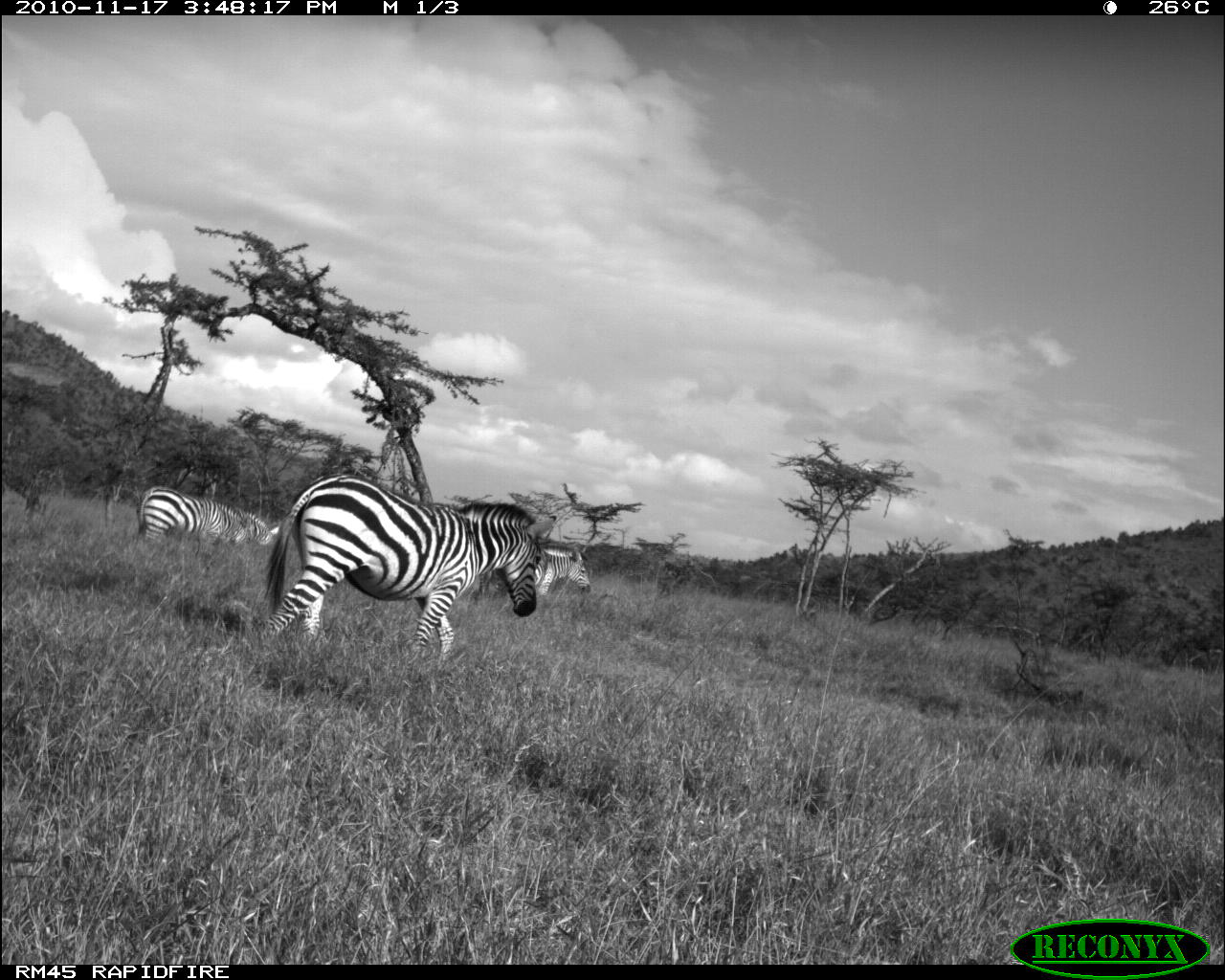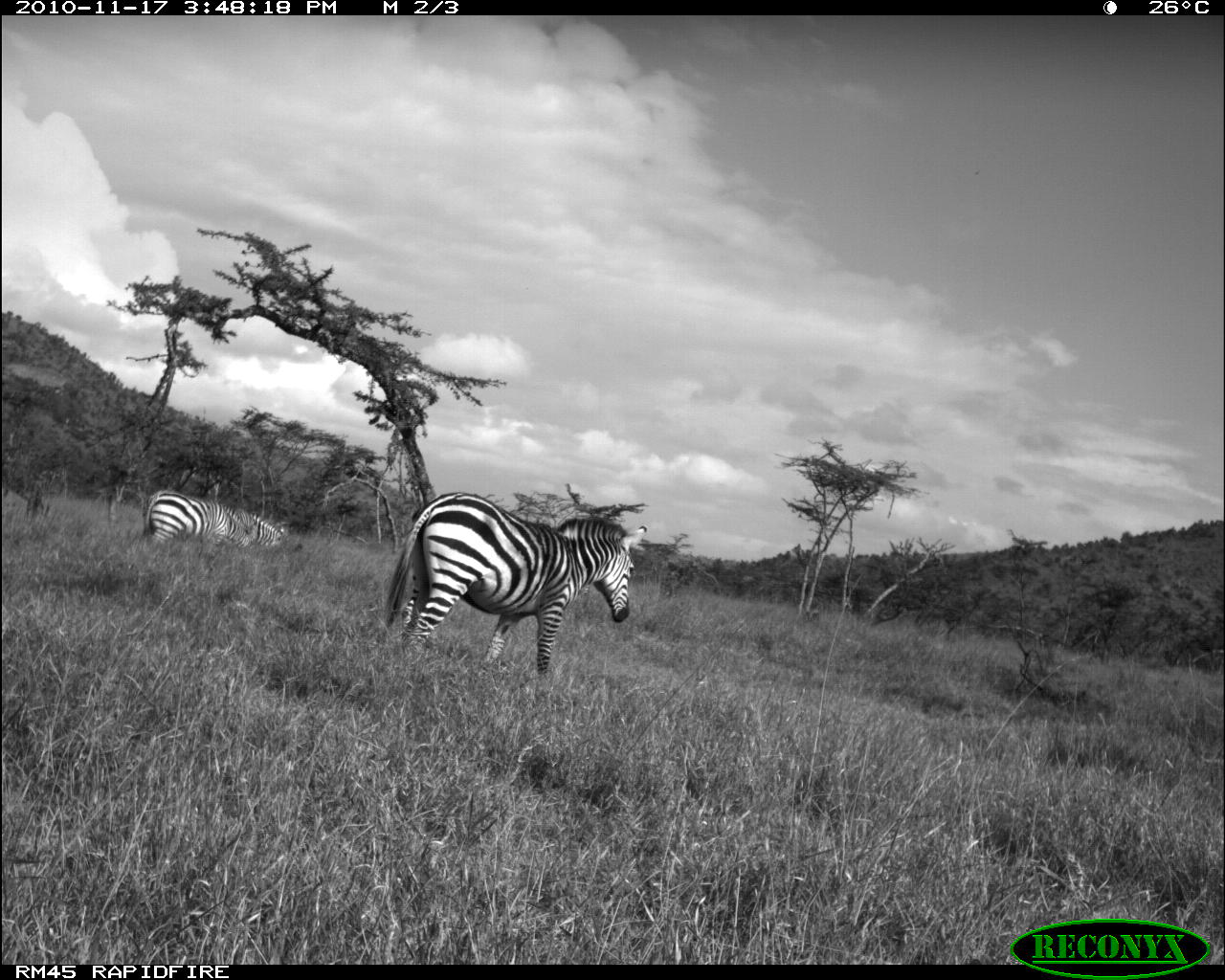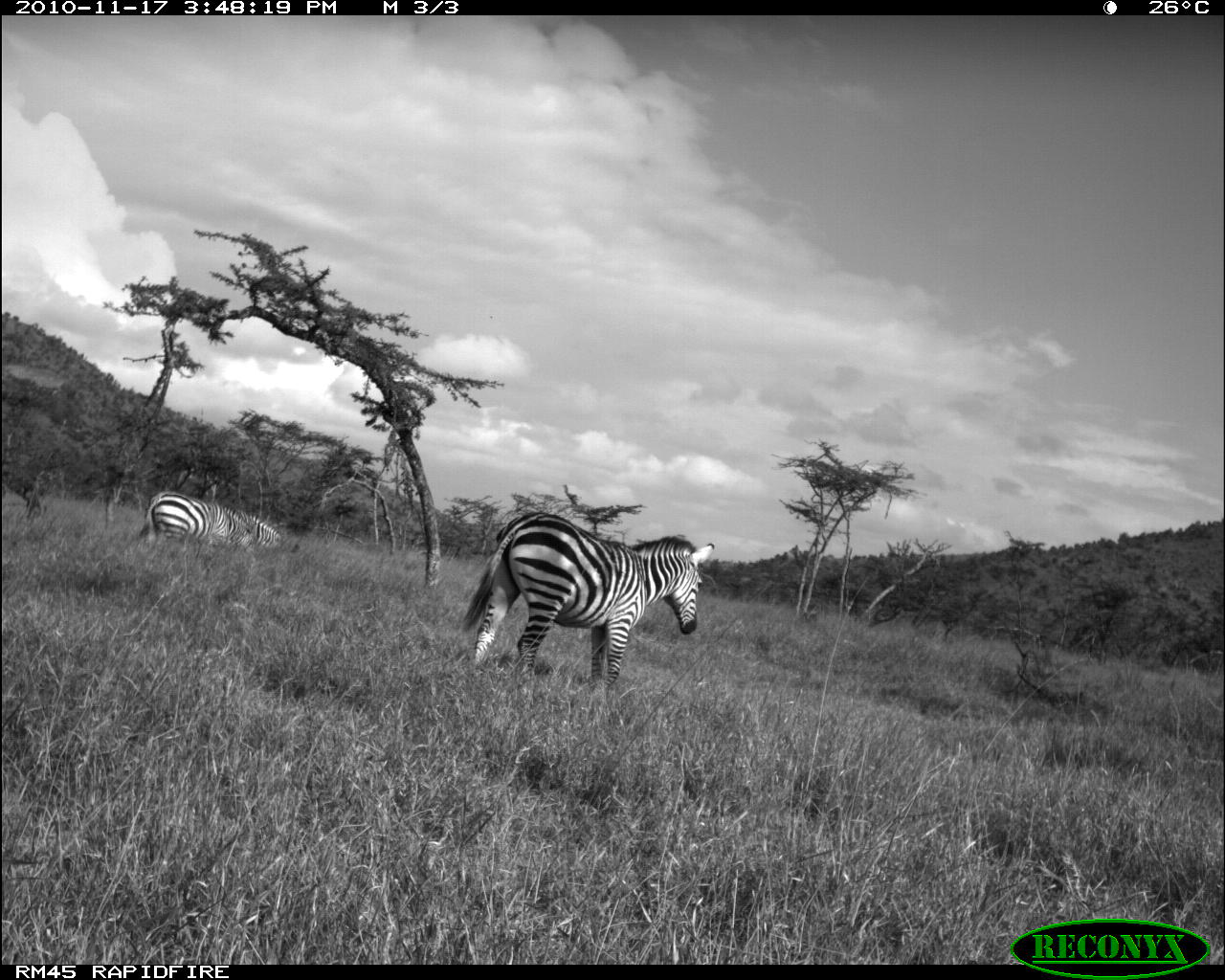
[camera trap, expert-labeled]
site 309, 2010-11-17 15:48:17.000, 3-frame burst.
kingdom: Animalia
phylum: Chordata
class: Mammalia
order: Perissodactyla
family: Equidae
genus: Equus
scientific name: Equus quagga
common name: plains zebra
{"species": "Equus quagga (plains zebra)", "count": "3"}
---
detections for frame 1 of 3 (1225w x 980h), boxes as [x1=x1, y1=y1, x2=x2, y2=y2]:
equus quagga: [x1=257, y1=473, x2=541, y2=659]; [x1=477, y1=534, x2=592, y2=597]; [x1=136, y1=486, x2=251, y2=548]; [x1=207, y1=504, x2=281, y2=547]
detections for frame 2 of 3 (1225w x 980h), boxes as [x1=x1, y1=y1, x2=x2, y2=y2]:
equus quagga: [x1=382, y1=491, x2=648, y2=677]; [x1=143, y1=490, x2=254, y2=548]; [x1=223, y1=508, x2=285, y2=547]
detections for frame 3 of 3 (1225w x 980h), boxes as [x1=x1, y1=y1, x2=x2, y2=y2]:
equus quagga: [x1=460, y1=511, x2=715, y2=686]; [x1=138, y1=491, x2=254, y2=553]; [x1=234, y1=509, x2=282, y2=549]